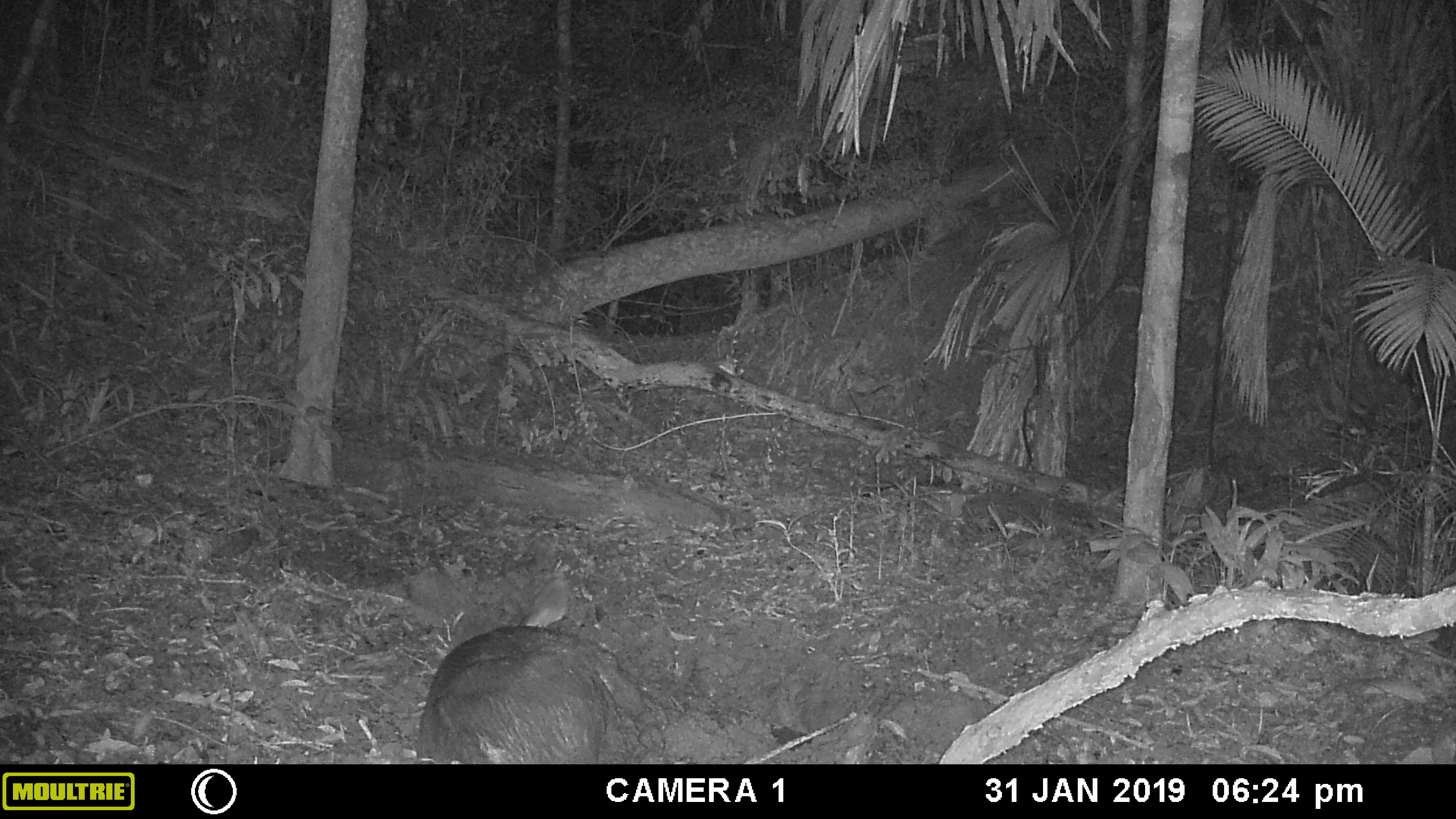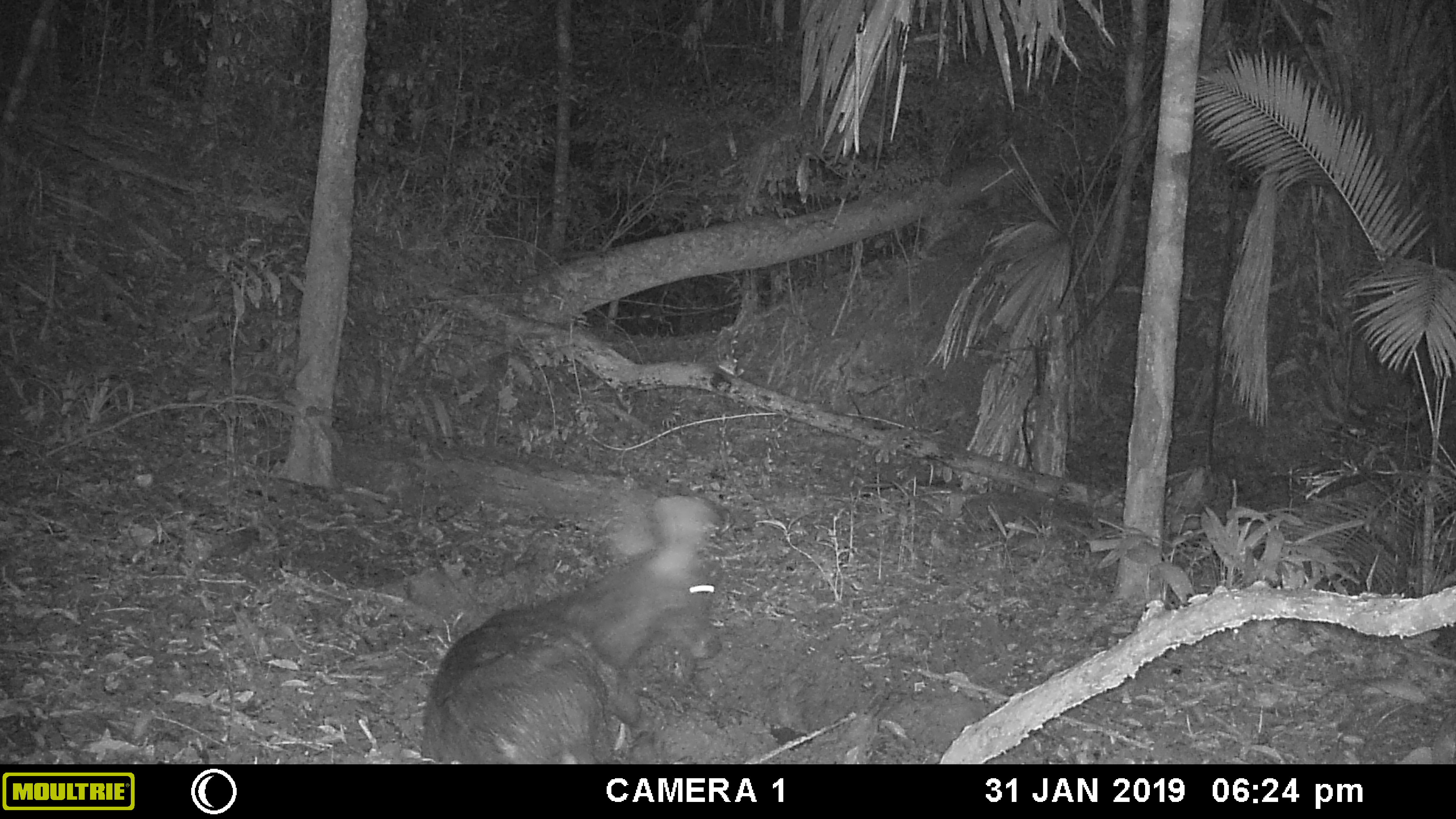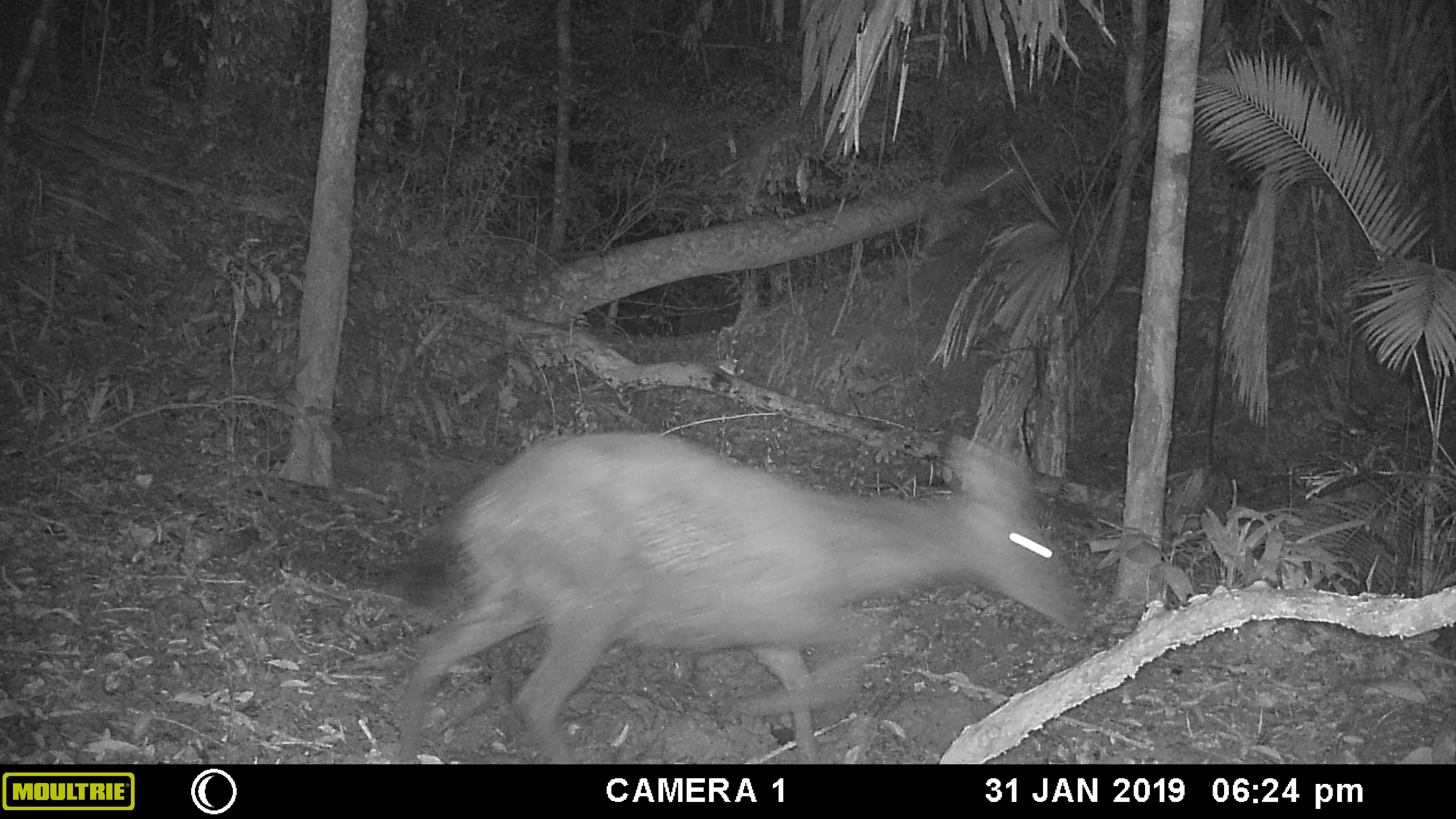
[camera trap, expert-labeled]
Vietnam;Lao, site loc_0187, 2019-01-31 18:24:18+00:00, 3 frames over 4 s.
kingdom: Animalia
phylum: Chordata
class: Mammalia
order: Artiodactyla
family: Cervidae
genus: Rusa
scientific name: Rusa unicolor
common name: sambar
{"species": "sambar (Rusa unicolor)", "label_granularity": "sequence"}